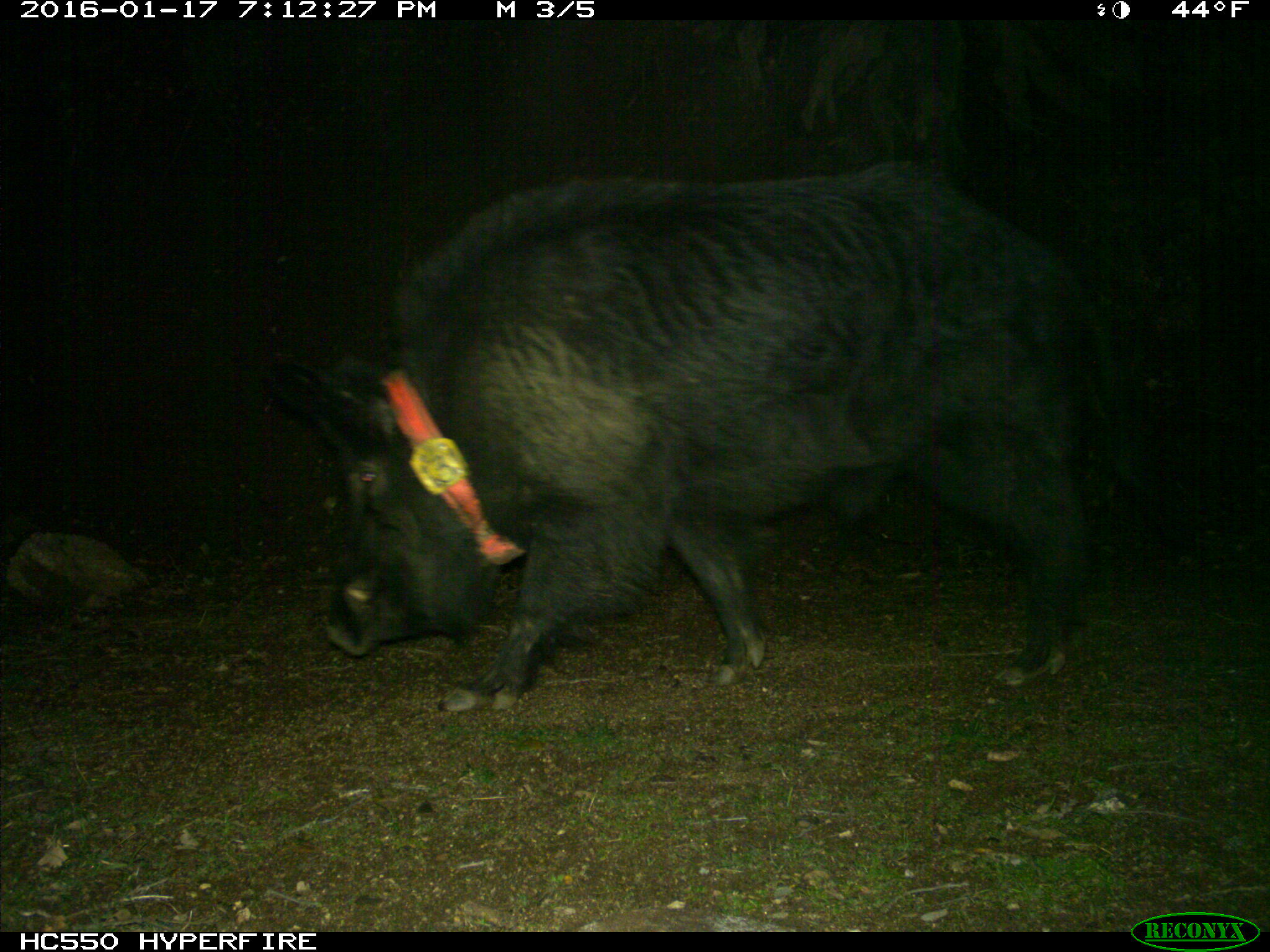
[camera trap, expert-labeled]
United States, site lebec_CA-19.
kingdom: Animalia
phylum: Chordata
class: Mammalia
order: Artiodactyla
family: Suidae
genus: Sus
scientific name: Sus scrofa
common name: wild boar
Sus scrofa (wild boar).